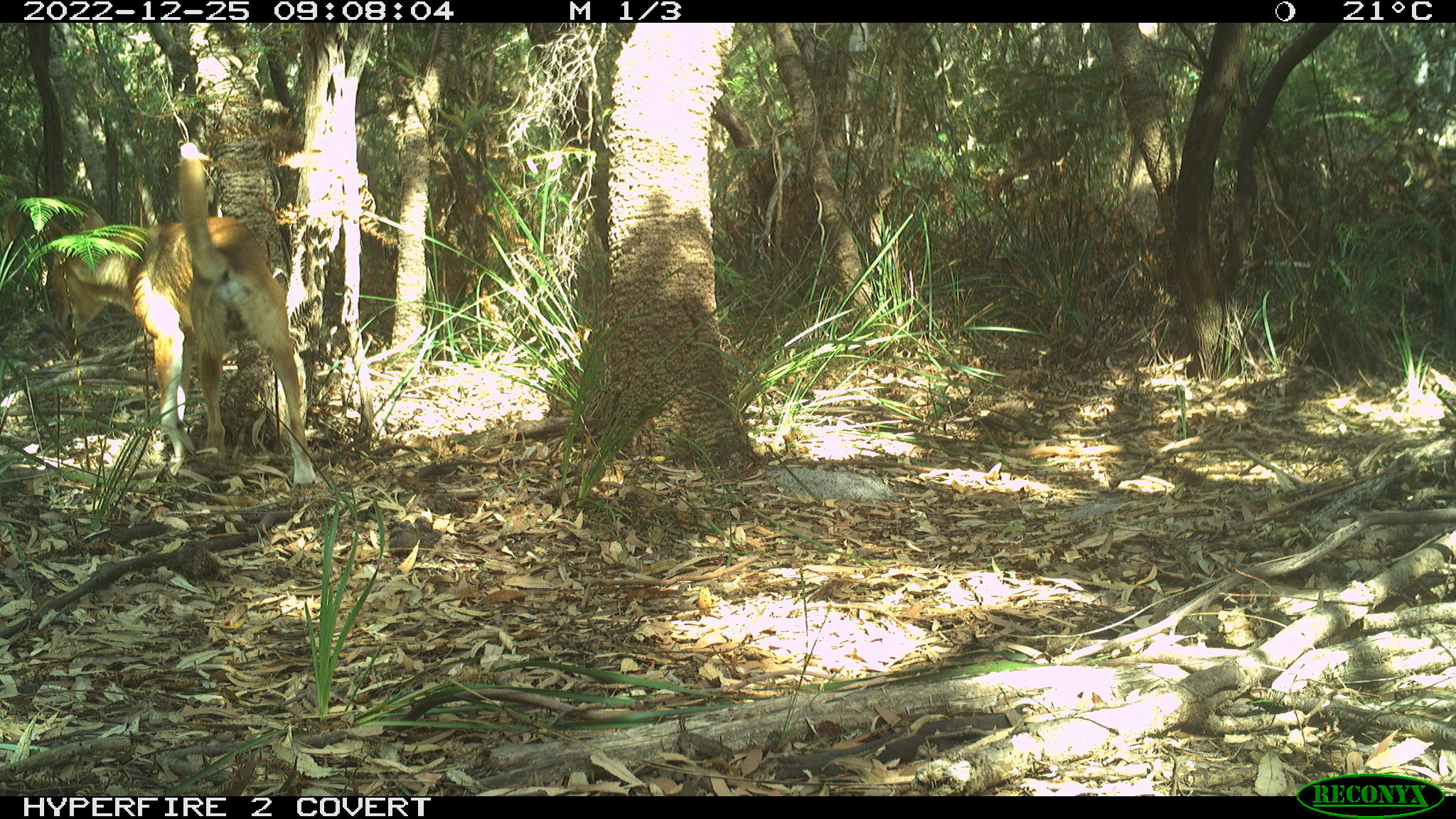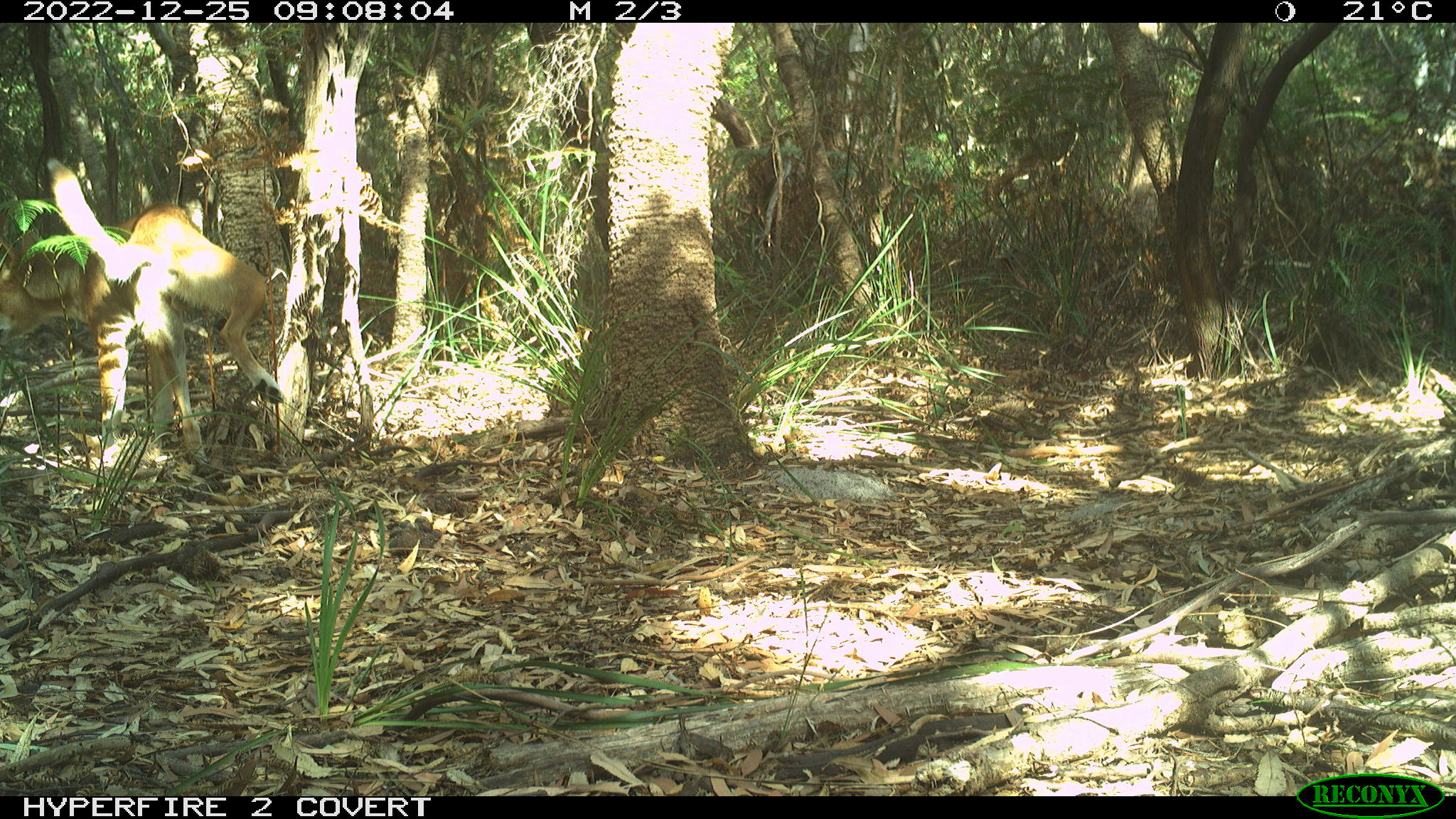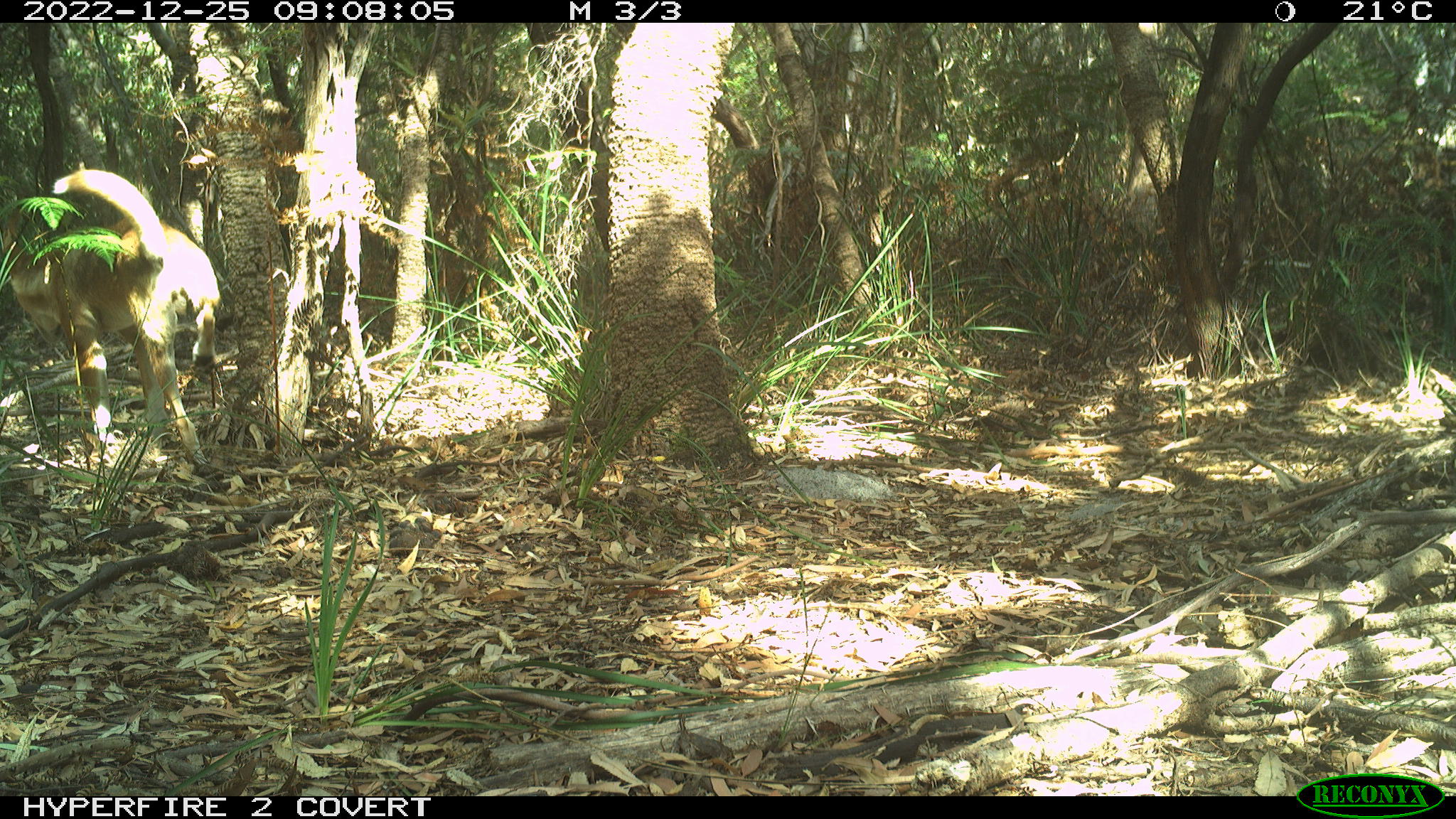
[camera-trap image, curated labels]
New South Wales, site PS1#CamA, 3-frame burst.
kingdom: Animalia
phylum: Chordata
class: Mammalia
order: Carnivora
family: Canidae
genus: Canis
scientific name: Canis familiaris dingo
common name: dingo